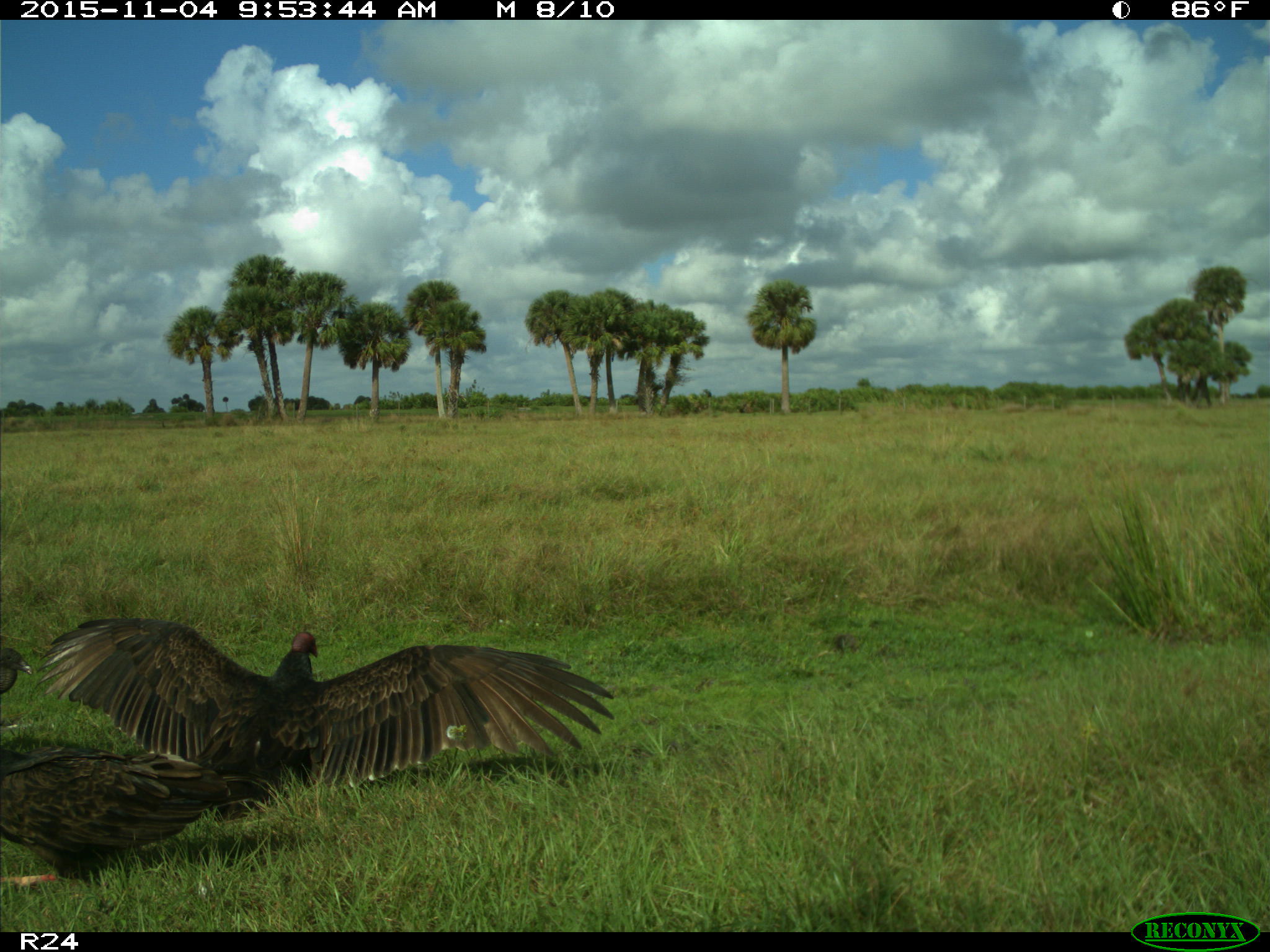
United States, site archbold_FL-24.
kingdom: Animalia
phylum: Chordata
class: Aves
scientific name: Aves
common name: birds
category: unidentified bird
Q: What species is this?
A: Unidentified bird (birds) (Aves).